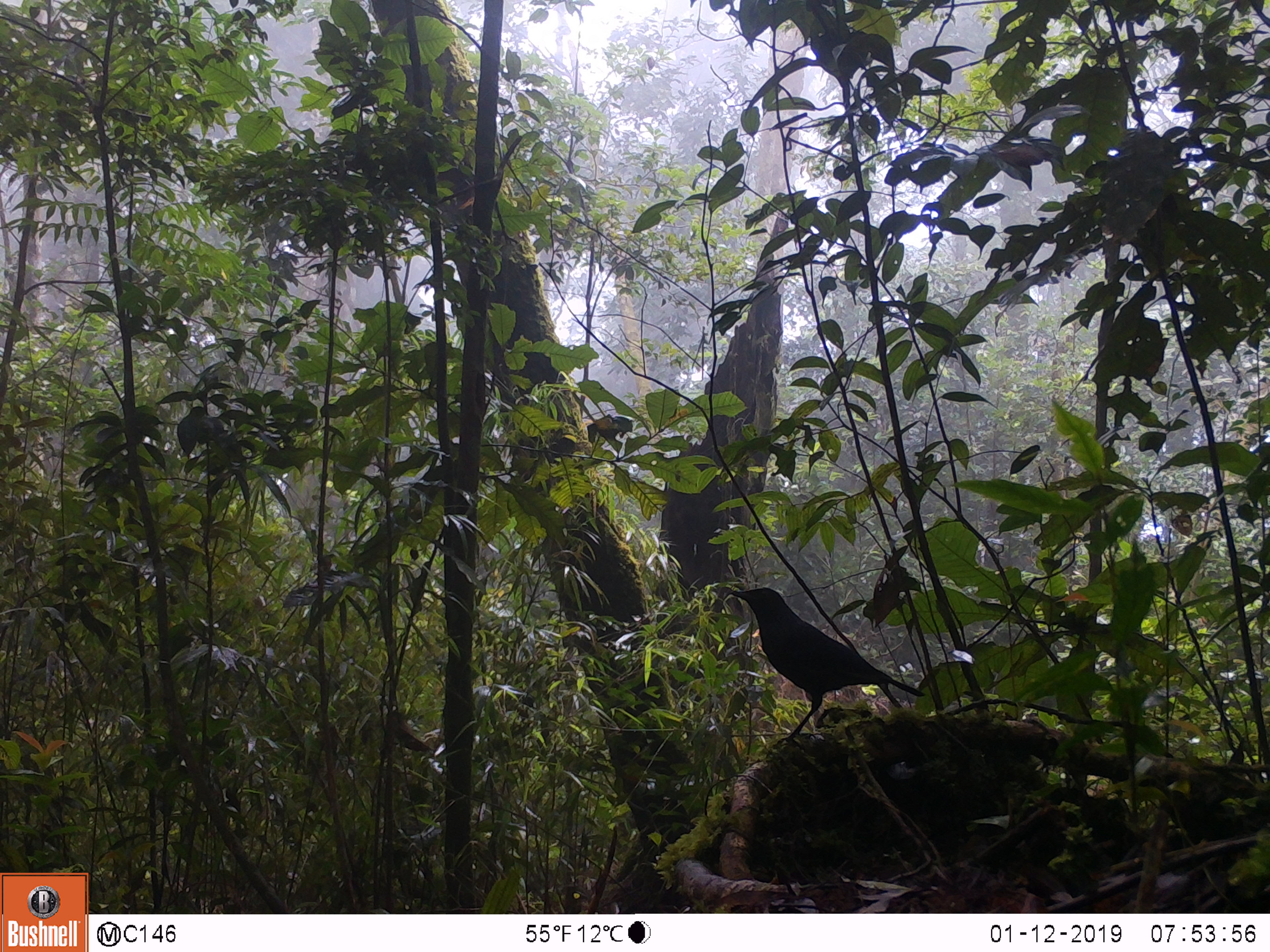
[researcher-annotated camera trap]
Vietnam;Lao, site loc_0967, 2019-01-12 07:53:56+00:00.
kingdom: Animalia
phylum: Chordata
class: Aves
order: Passeriformes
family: Muscicapidae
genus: Myophonus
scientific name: Myophonus caeruleus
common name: blue whistling thrush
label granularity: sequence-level